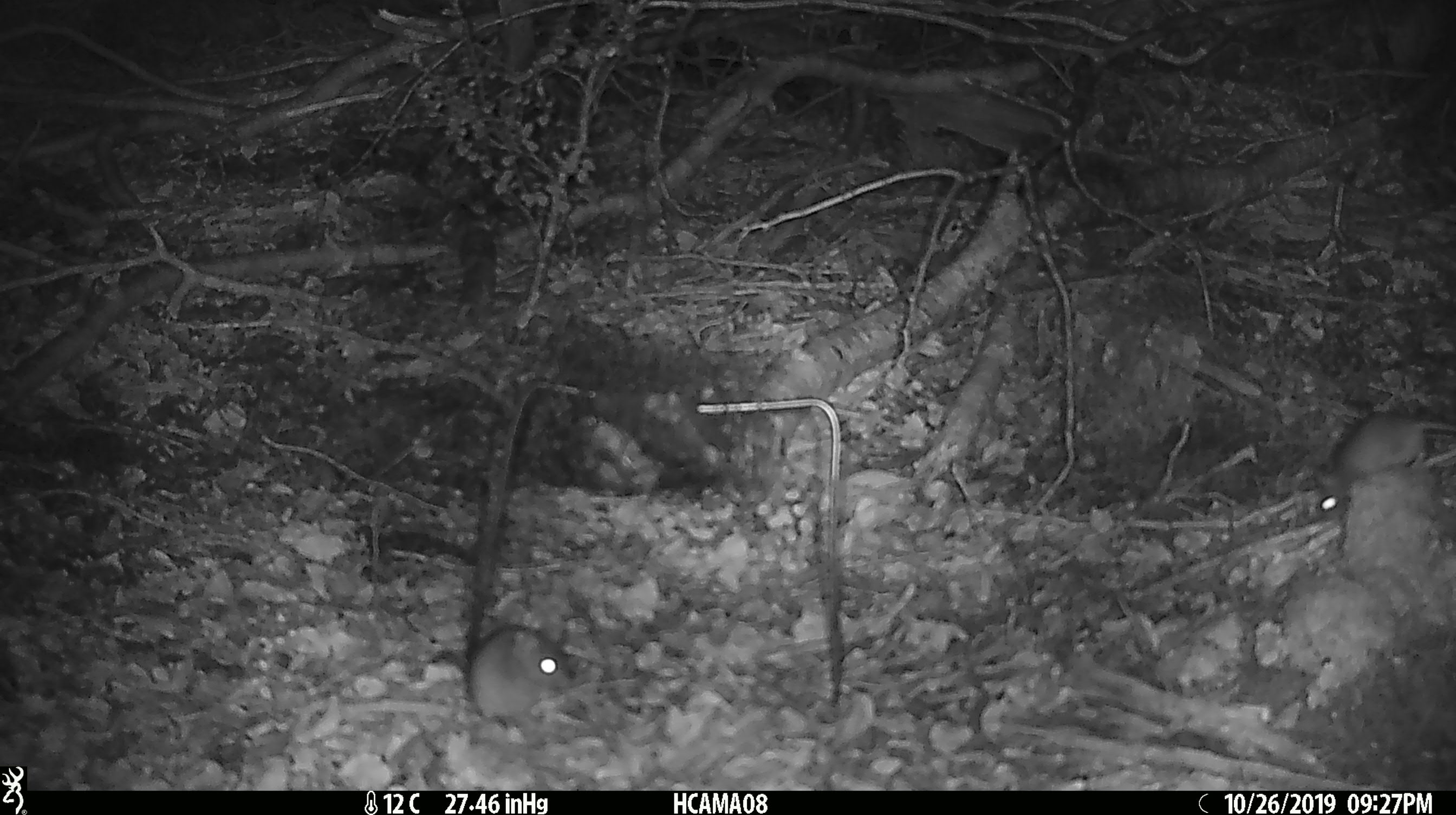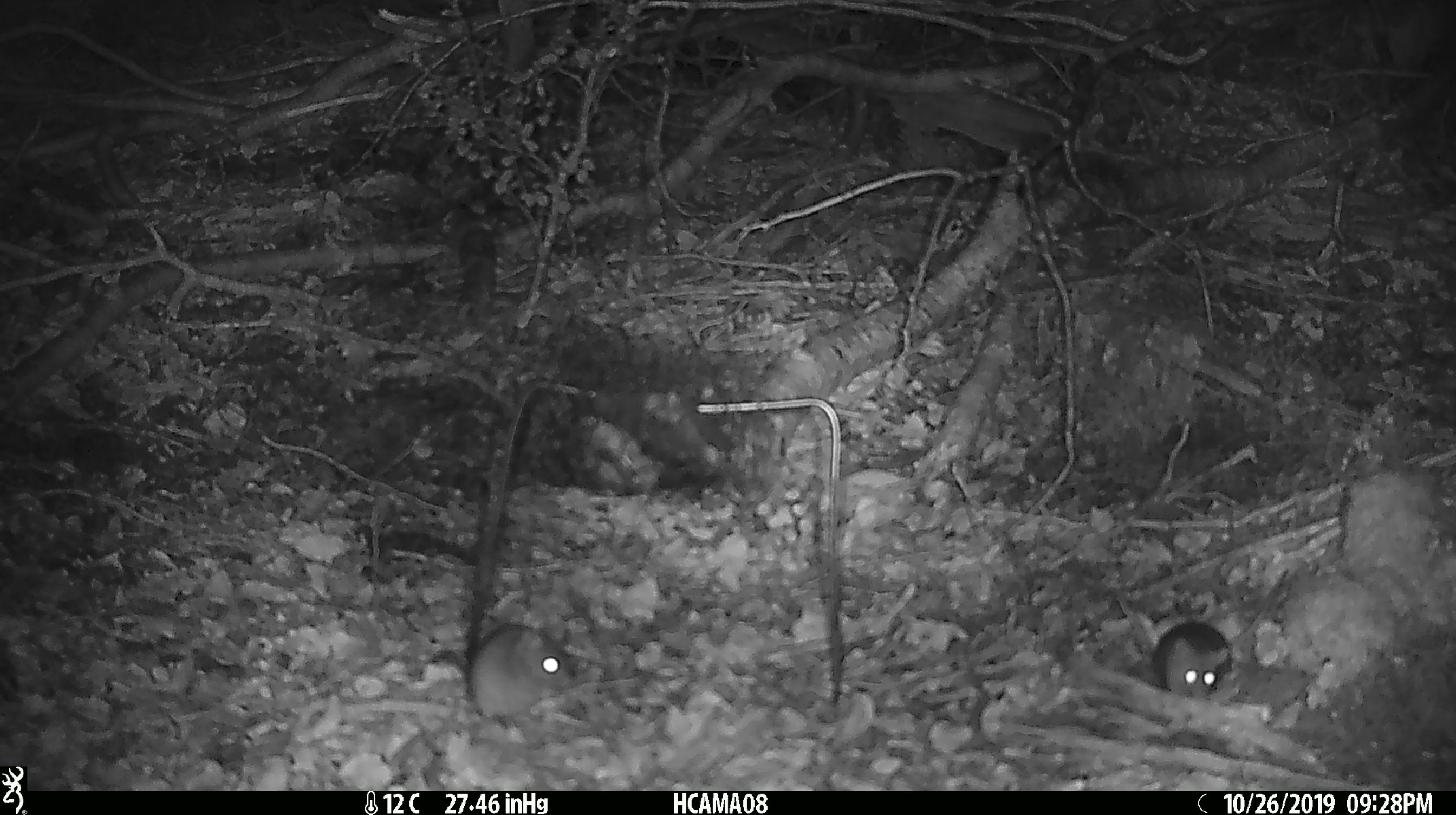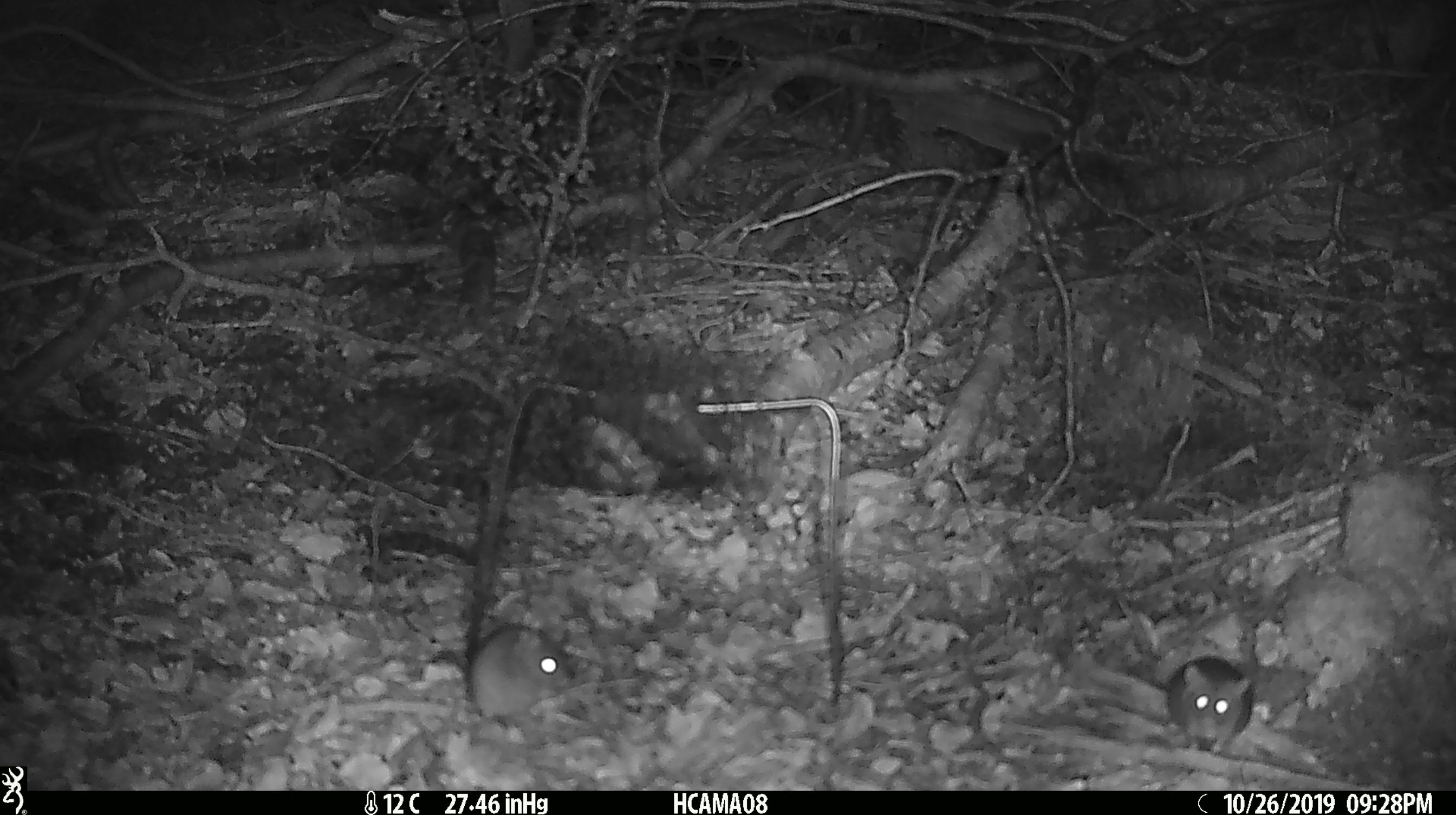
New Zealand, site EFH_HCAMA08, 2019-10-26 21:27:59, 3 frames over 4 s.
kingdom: Animalia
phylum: Chordata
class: Mammalia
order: Rodentia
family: Muridae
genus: Mus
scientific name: Mus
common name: mouse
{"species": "mouse (Mus)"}